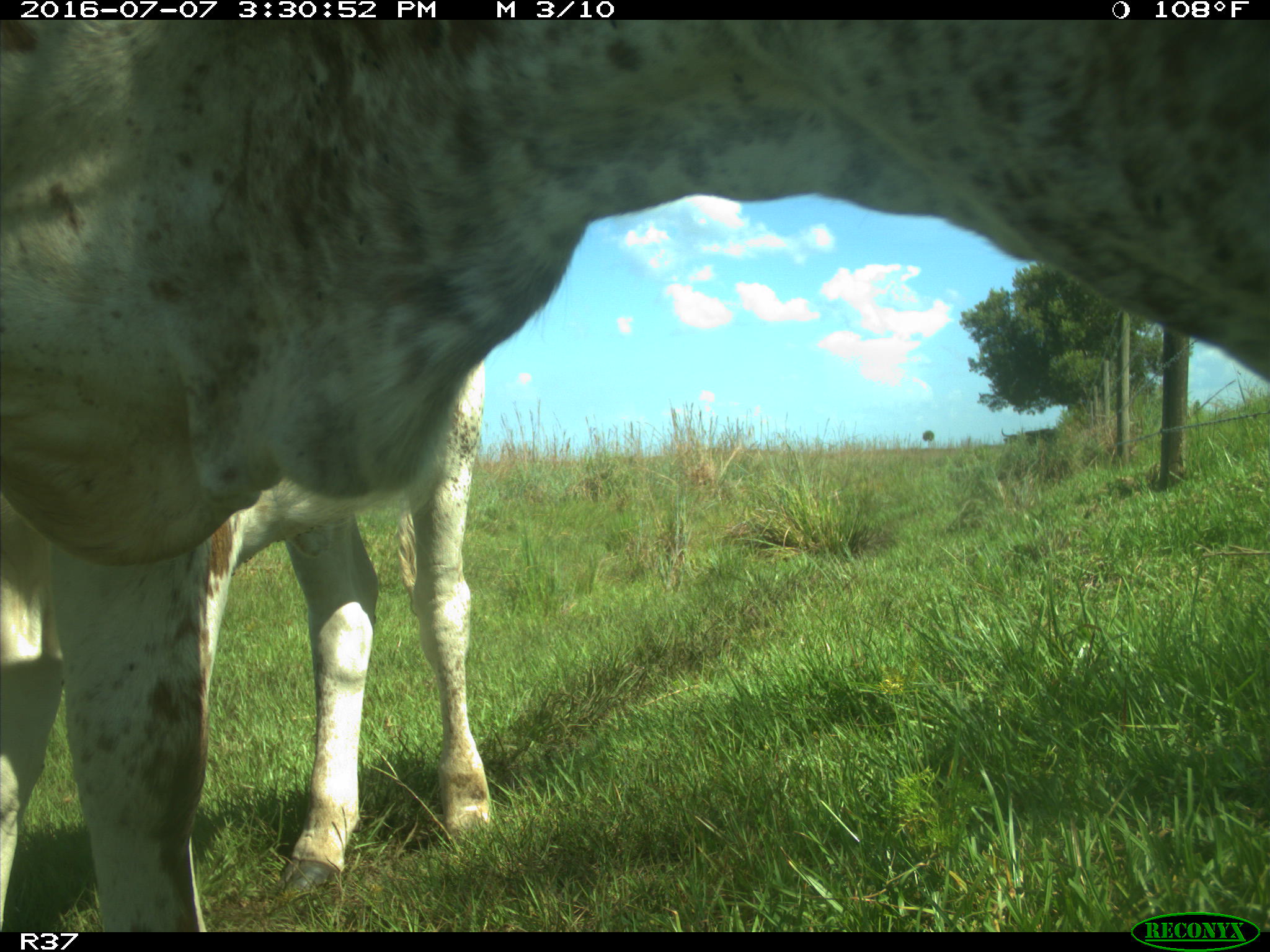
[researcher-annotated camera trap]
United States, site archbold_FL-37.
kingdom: Animalia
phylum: Chordata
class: Mammalia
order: Artiodactyla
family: Bovidae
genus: Bos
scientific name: Bos taurus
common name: domestic cow